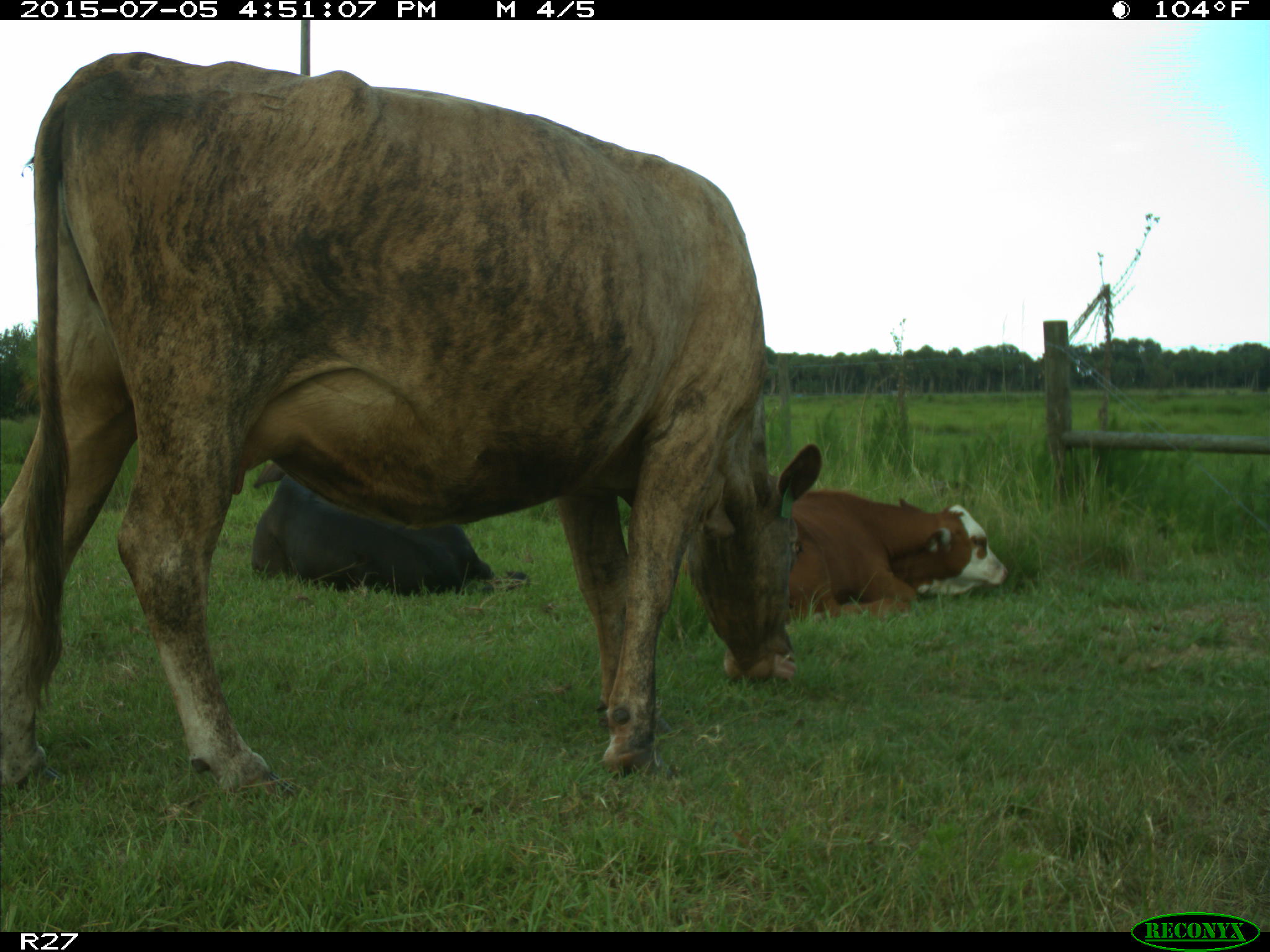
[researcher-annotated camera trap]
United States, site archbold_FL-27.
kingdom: Animalia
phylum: Chordata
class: Mammalia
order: Artiodactyla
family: Bovidae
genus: Bos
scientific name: Bos taurus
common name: domestic cow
Bos taurus (domestic cow).